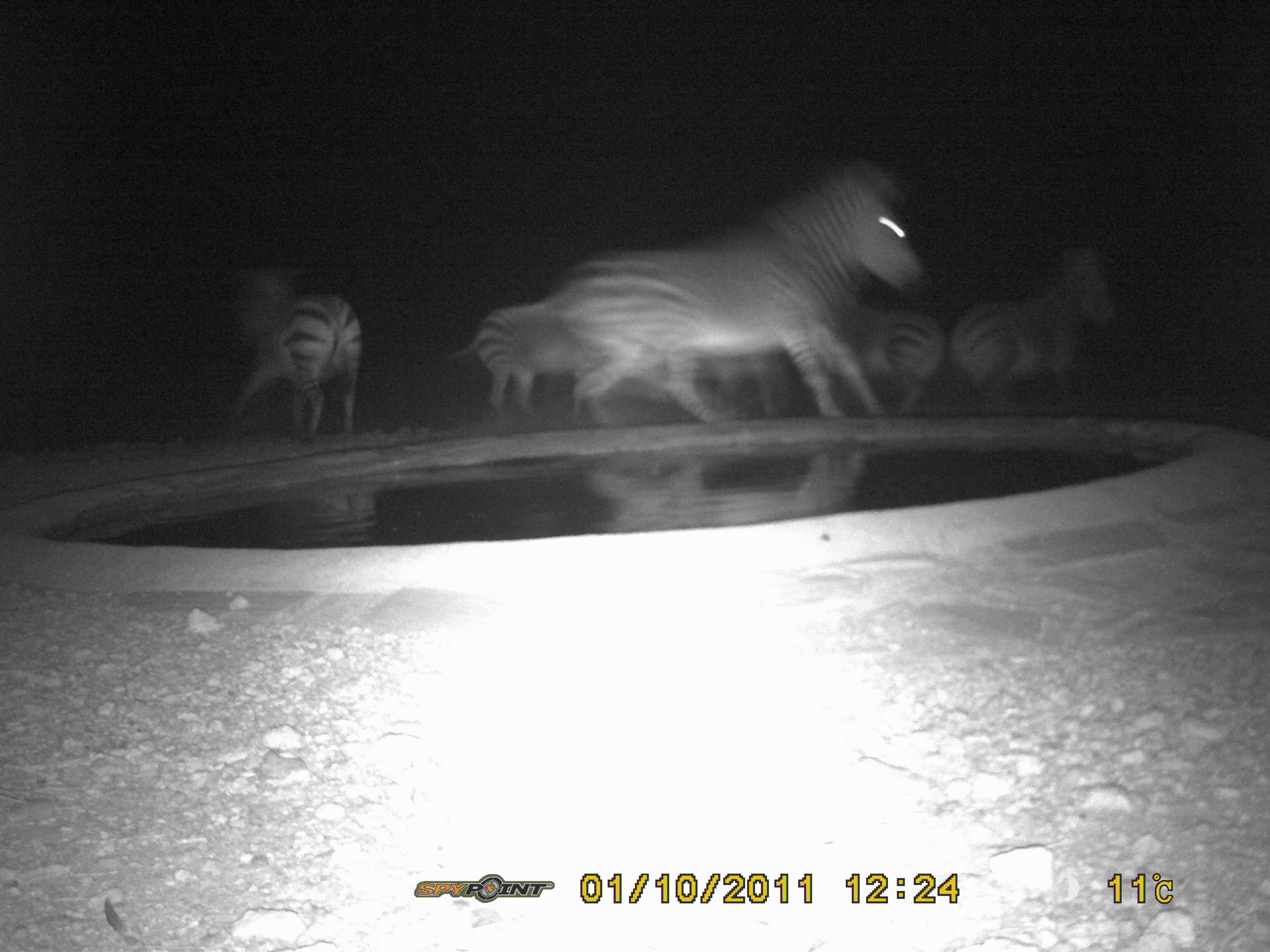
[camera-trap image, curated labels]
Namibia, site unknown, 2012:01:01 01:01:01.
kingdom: Animalia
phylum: Chordata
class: Mammalia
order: Perissodactyla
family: Equidae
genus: Equus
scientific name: Equus zebra hartmannae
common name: hartmann's mountain zebra